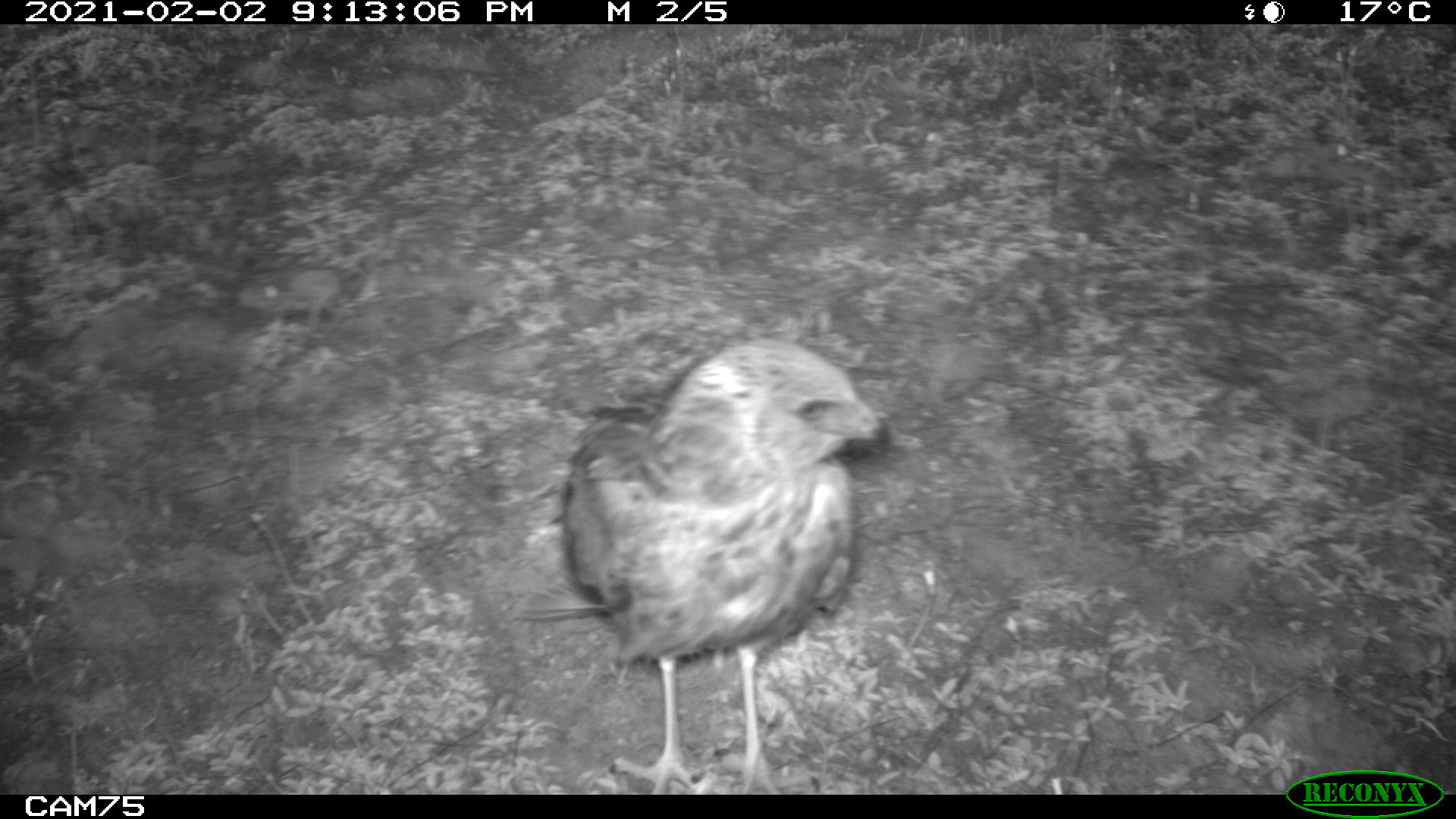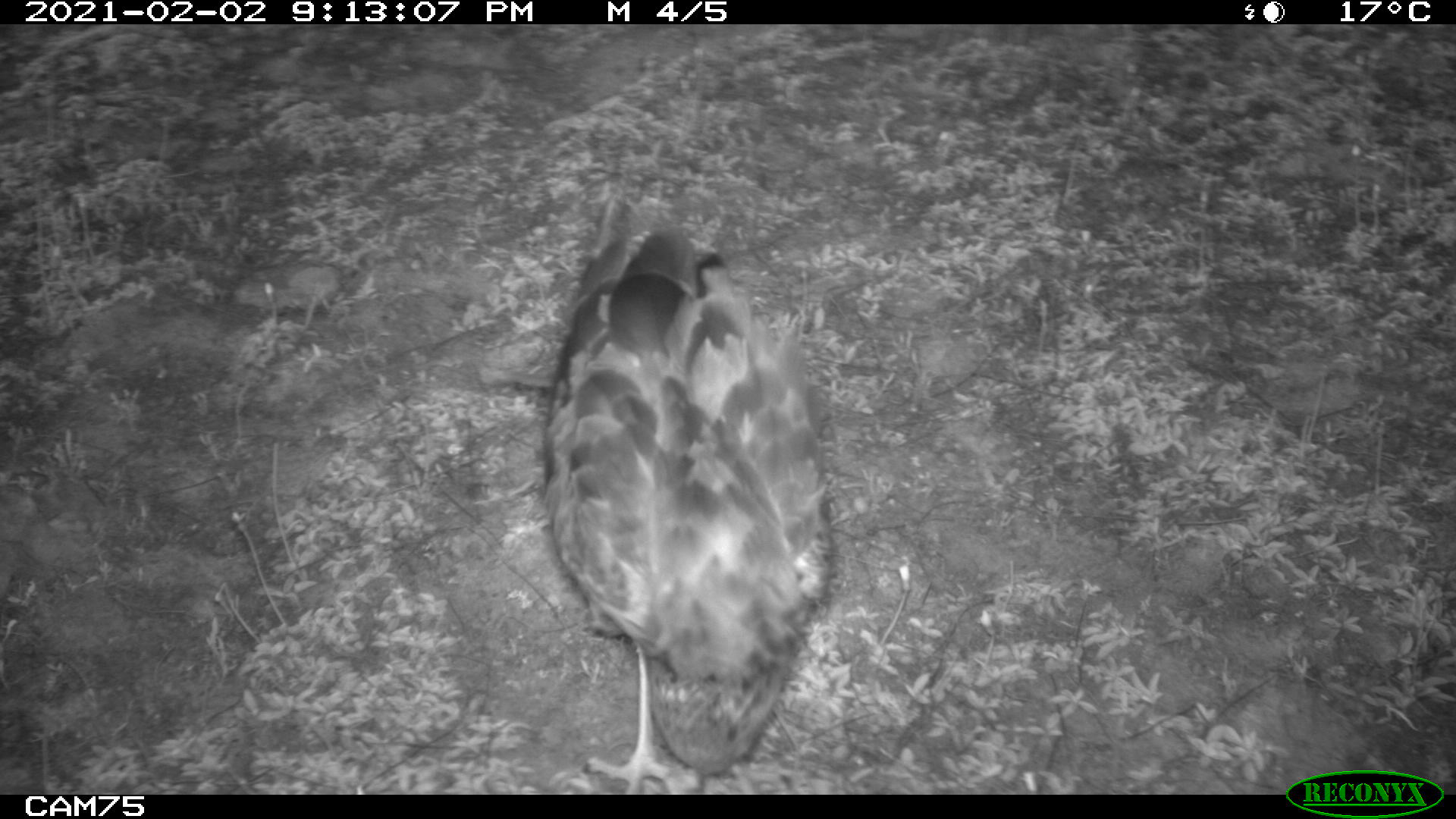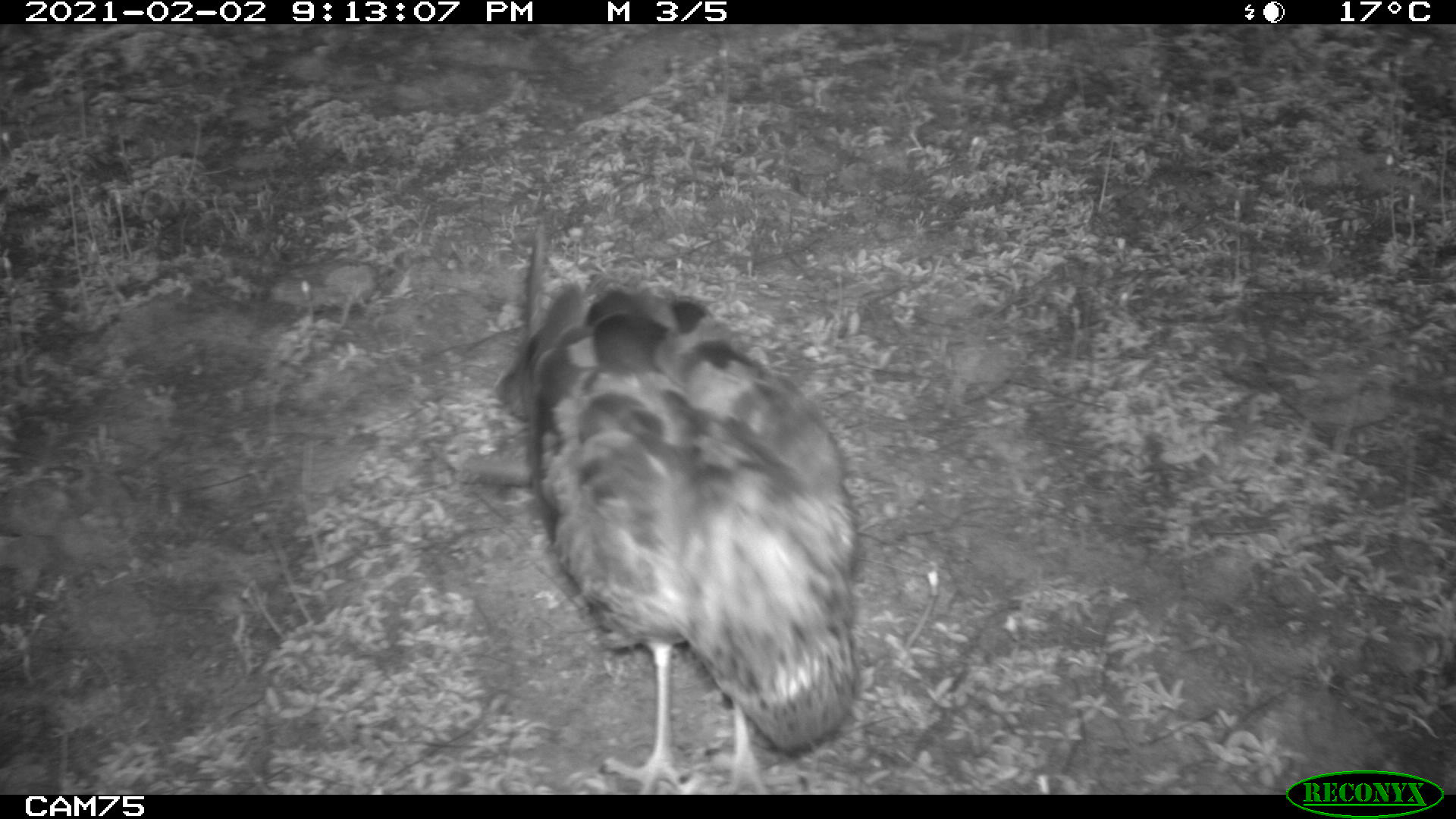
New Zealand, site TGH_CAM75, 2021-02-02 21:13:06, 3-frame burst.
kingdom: Animalia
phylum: Chordata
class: Aves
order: Accipitriformes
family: Accipitridae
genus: Circus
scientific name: Circus approximans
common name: swamp harrier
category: harrier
Harrier (swamp harrier) (Circus approximans).